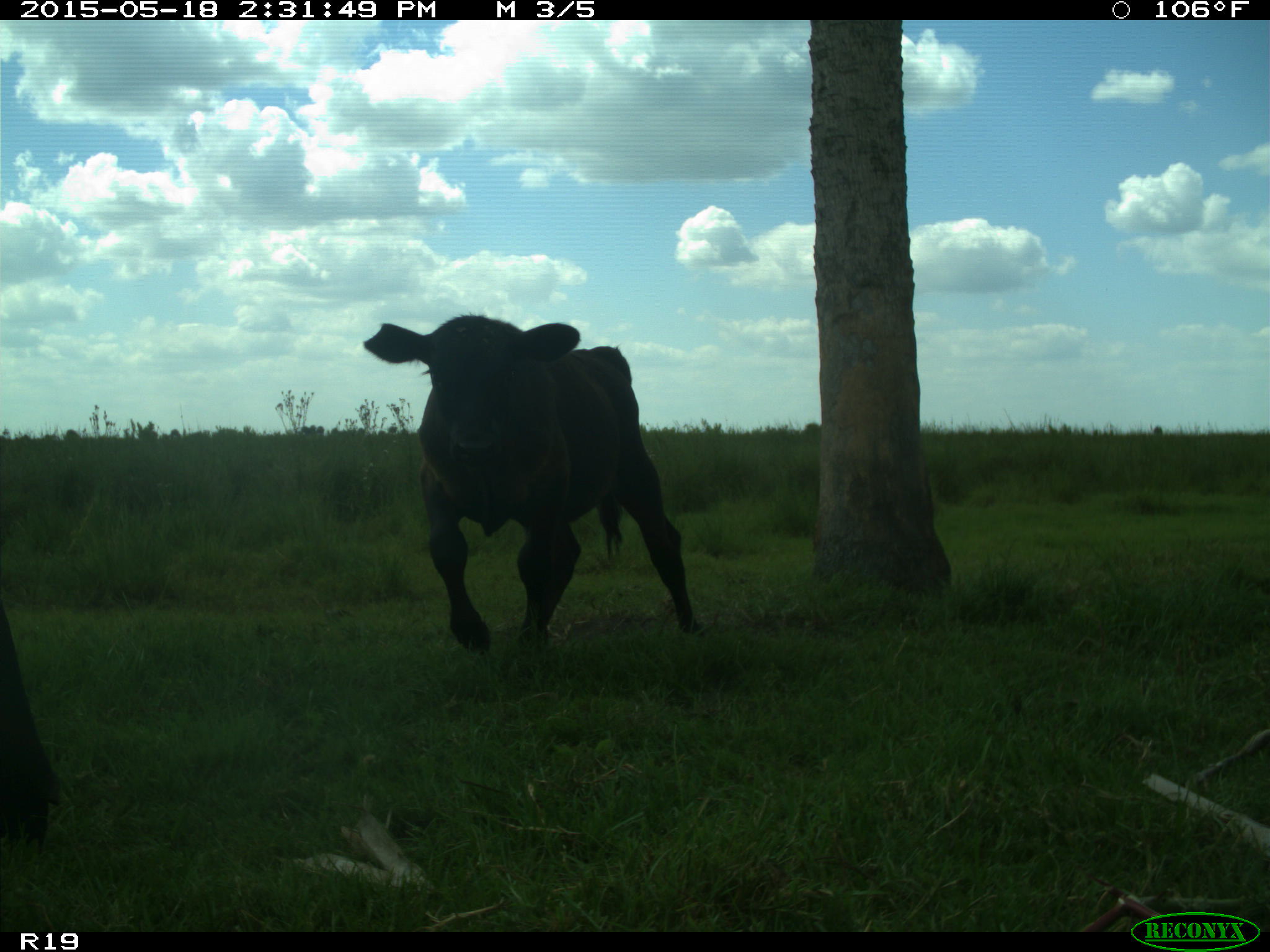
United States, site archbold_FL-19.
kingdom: Animalia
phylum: Chordata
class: Mammalia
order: Artiodactyla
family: Bovidae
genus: Bos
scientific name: Bos taurus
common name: domestic cow